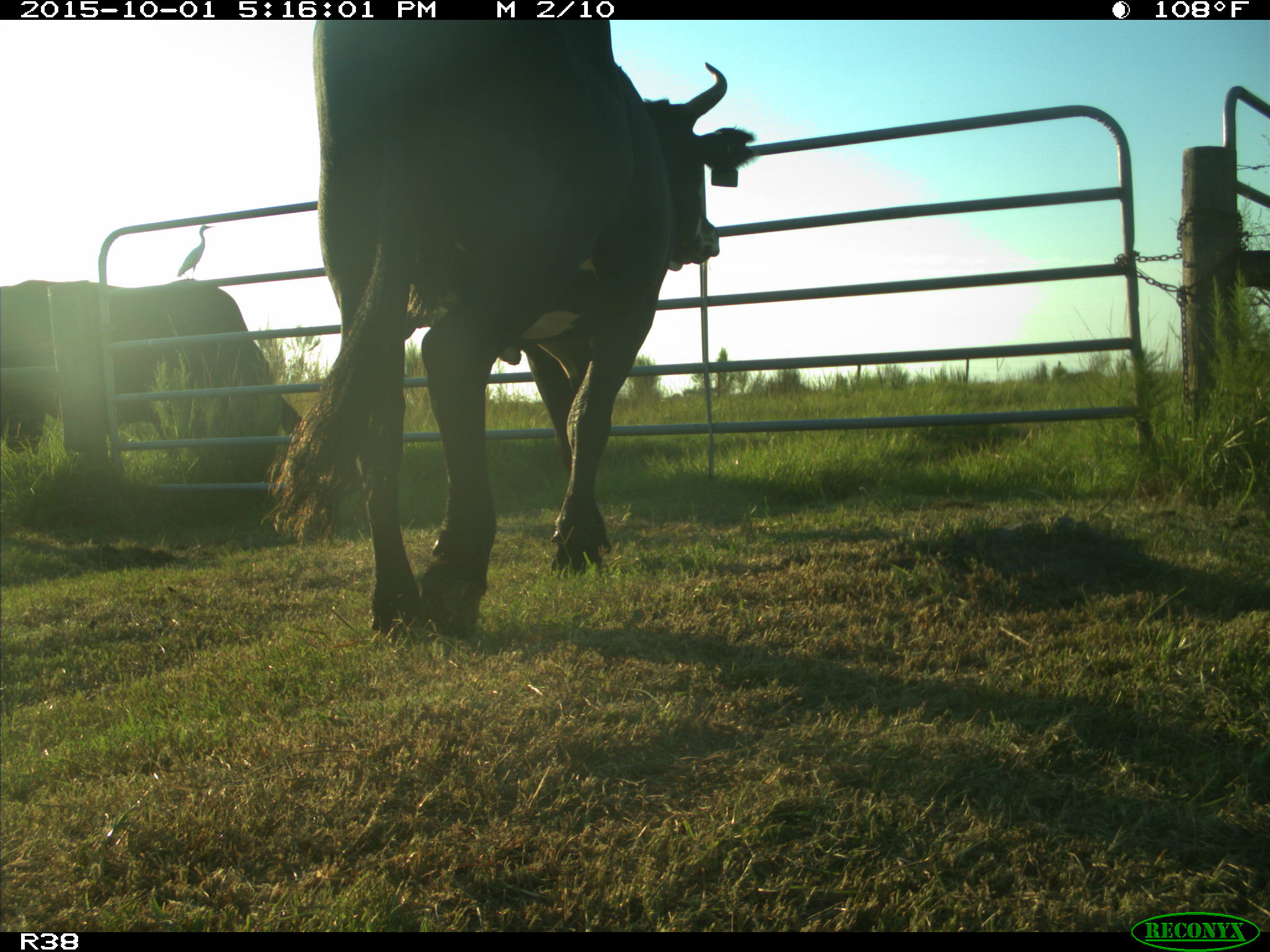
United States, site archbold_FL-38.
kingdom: Animalia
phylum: Chordata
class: Mammalia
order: Artiodactyla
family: Bovidae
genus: Bos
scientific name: Bos taurus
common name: domestic cow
Bos taurus (domestic cow).